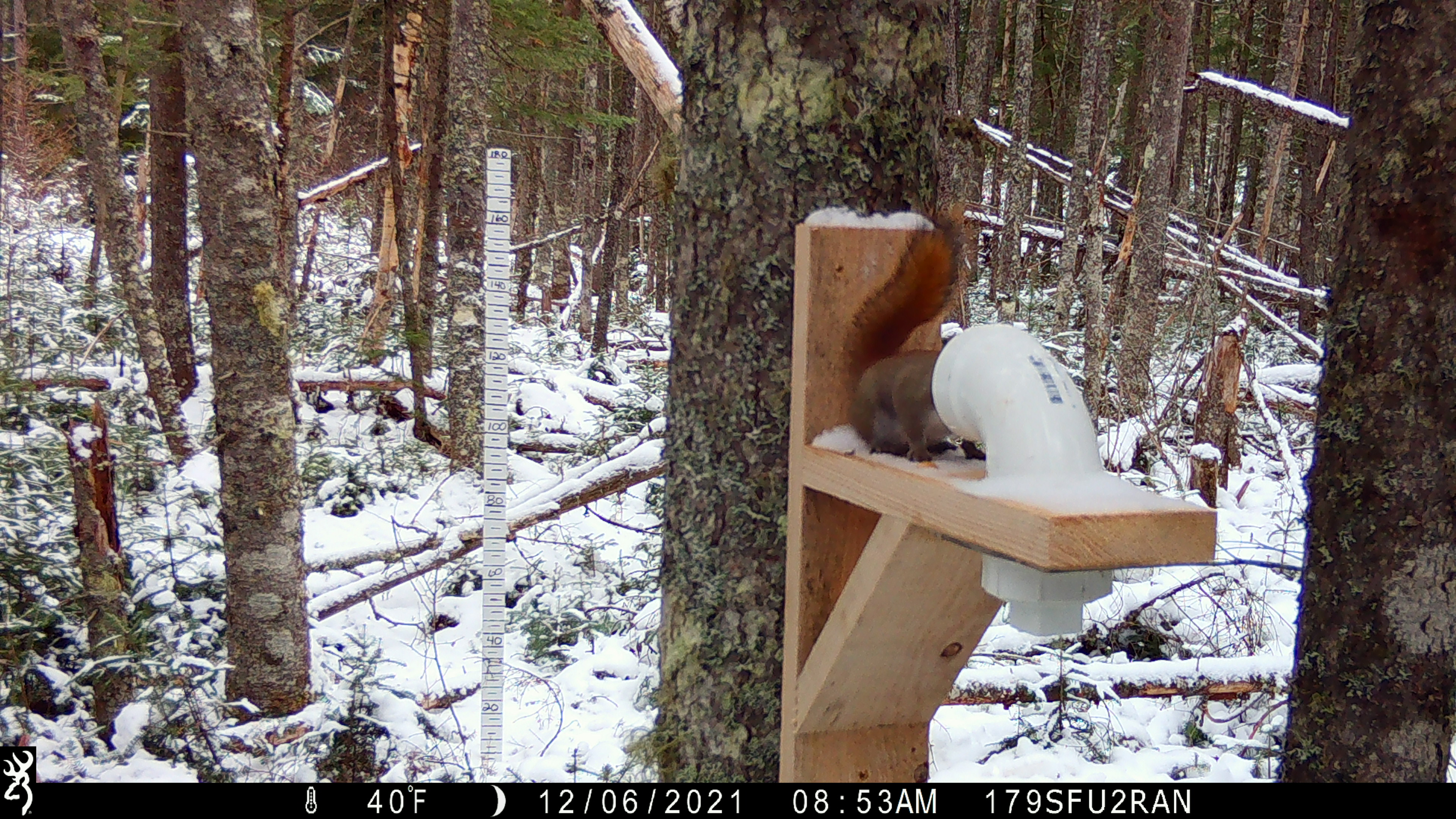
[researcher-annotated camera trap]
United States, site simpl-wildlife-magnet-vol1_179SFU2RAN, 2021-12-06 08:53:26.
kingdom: Animalia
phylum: Chordata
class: Mammalia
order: Rodentia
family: Sciuridae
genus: Tamiasciurus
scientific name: Tamiasciurus hudsonicus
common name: red squirrel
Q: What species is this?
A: Red squirrel (Tamiasciurus hudsonicus).